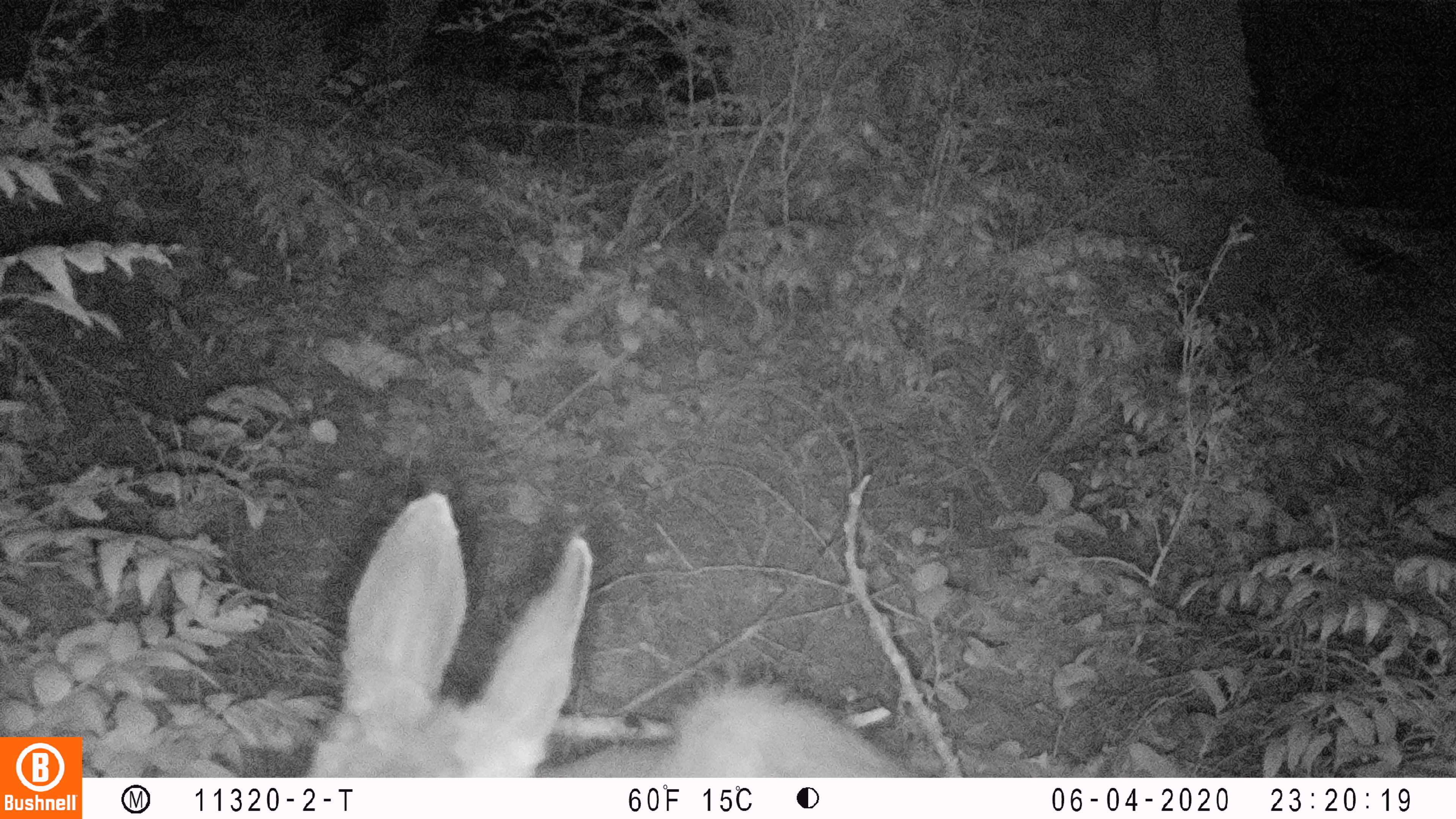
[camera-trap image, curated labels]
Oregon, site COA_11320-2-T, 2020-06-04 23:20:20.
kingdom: Animalia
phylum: Chordata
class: Mammalia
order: Artiodactyla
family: Cervidae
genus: Odocoileus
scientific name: Odocoileus hemionus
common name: black-tailed deer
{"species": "black-tailed deer (Odocoileus hemionus)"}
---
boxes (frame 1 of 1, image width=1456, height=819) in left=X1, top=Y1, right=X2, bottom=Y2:
black-tailed deer: left=304, top=482, right=912, bottom=776